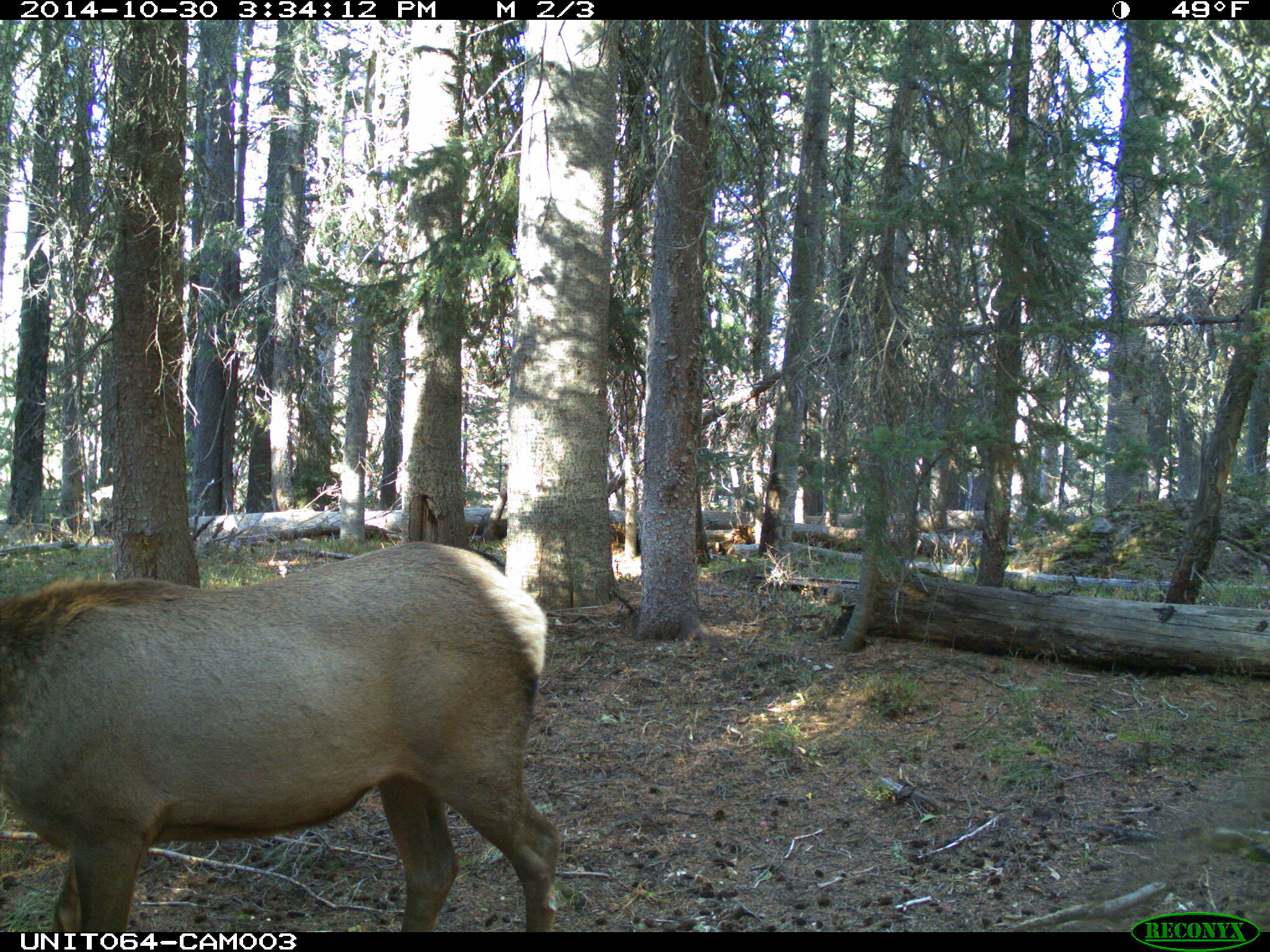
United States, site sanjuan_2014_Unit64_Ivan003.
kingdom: Animalia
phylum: Chordata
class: Mammalia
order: Artiodactyla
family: Cervidae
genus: Cervus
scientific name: Cervus elaphus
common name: red deer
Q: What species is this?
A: Cervus elaphus (red deer).